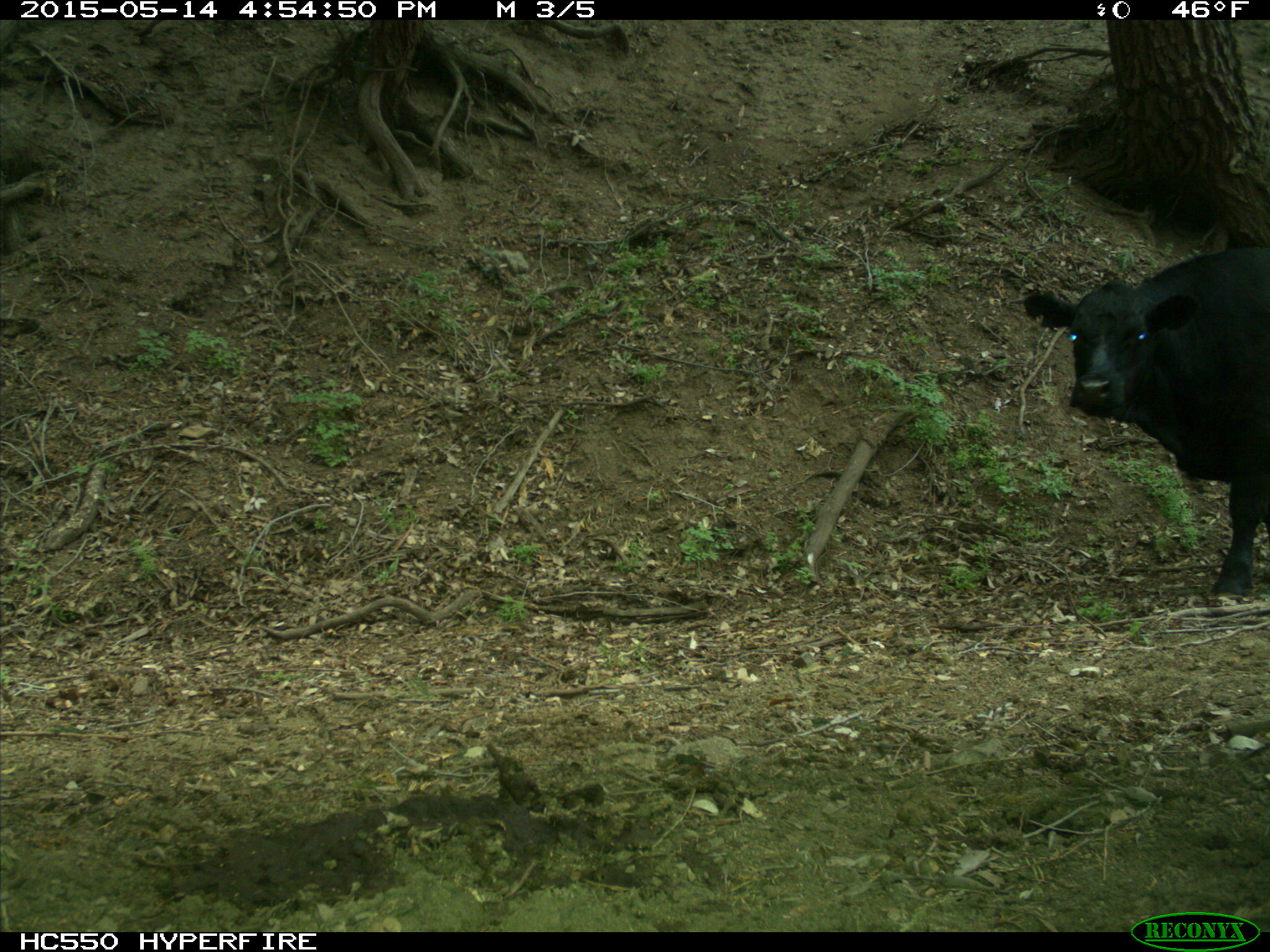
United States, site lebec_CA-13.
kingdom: Animalia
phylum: Chordata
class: Mammalia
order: Artiodactyla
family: Bovidae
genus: Bos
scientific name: Bos taurus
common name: domestic cow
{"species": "Bos taurus (domestic cow)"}